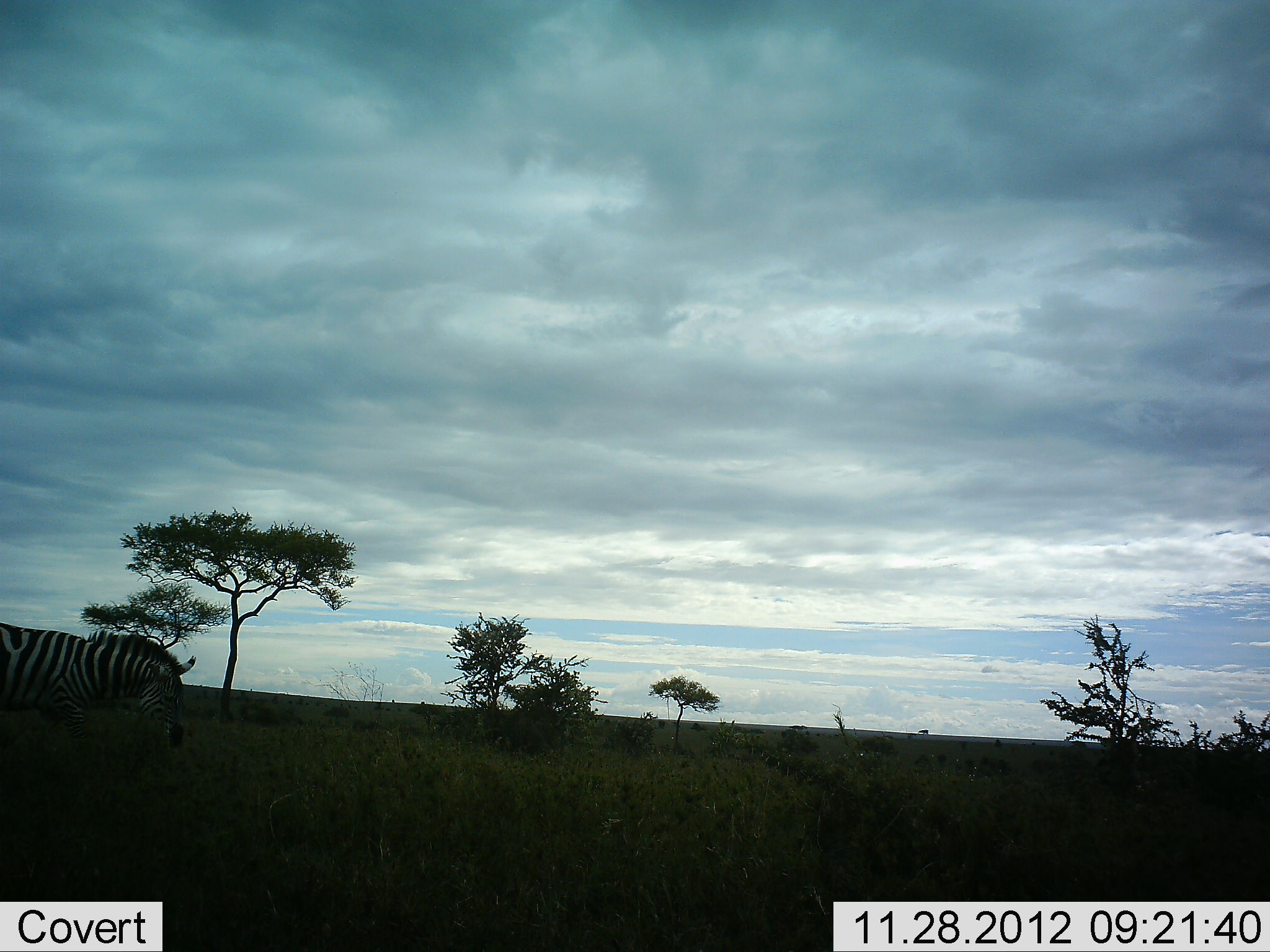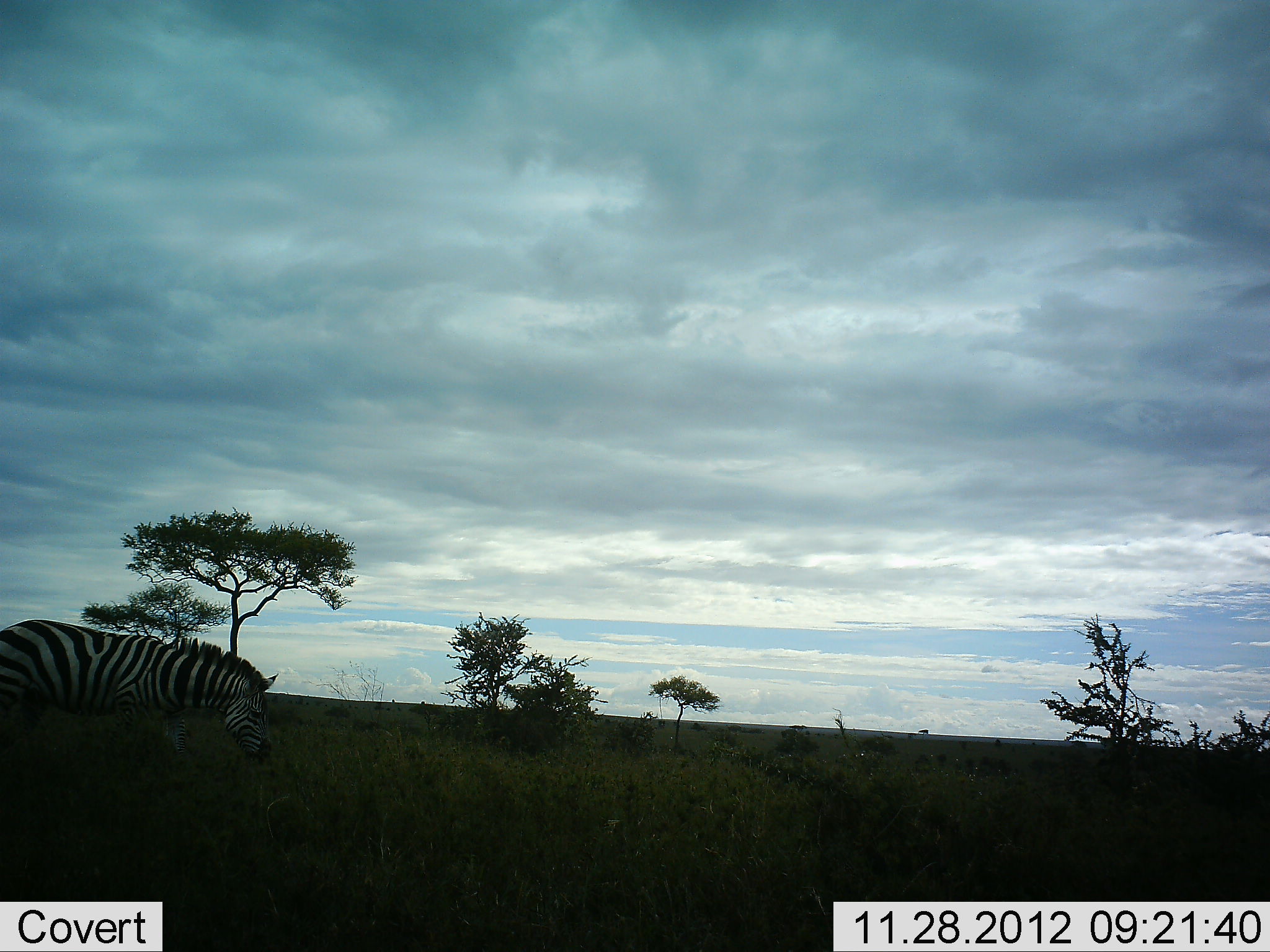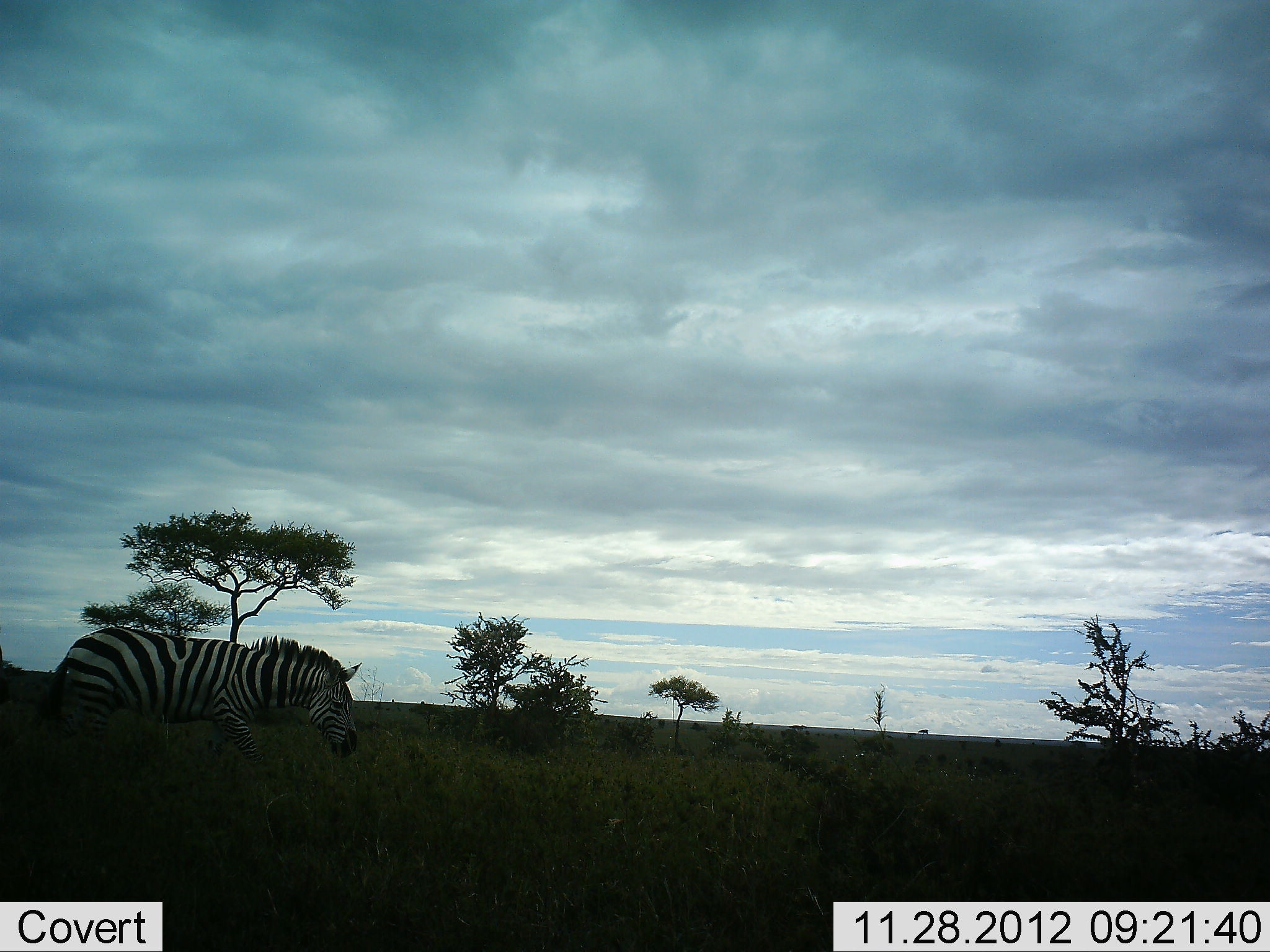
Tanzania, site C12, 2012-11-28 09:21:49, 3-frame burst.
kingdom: Animalia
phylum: Chordata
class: Mammalia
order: Perissodactyla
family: Equidae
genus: Equus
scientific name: Equus quagga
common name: plains zebra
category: zebra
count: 1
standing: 40%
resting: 0%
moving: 60%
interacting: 0%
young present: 0%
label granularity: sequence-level